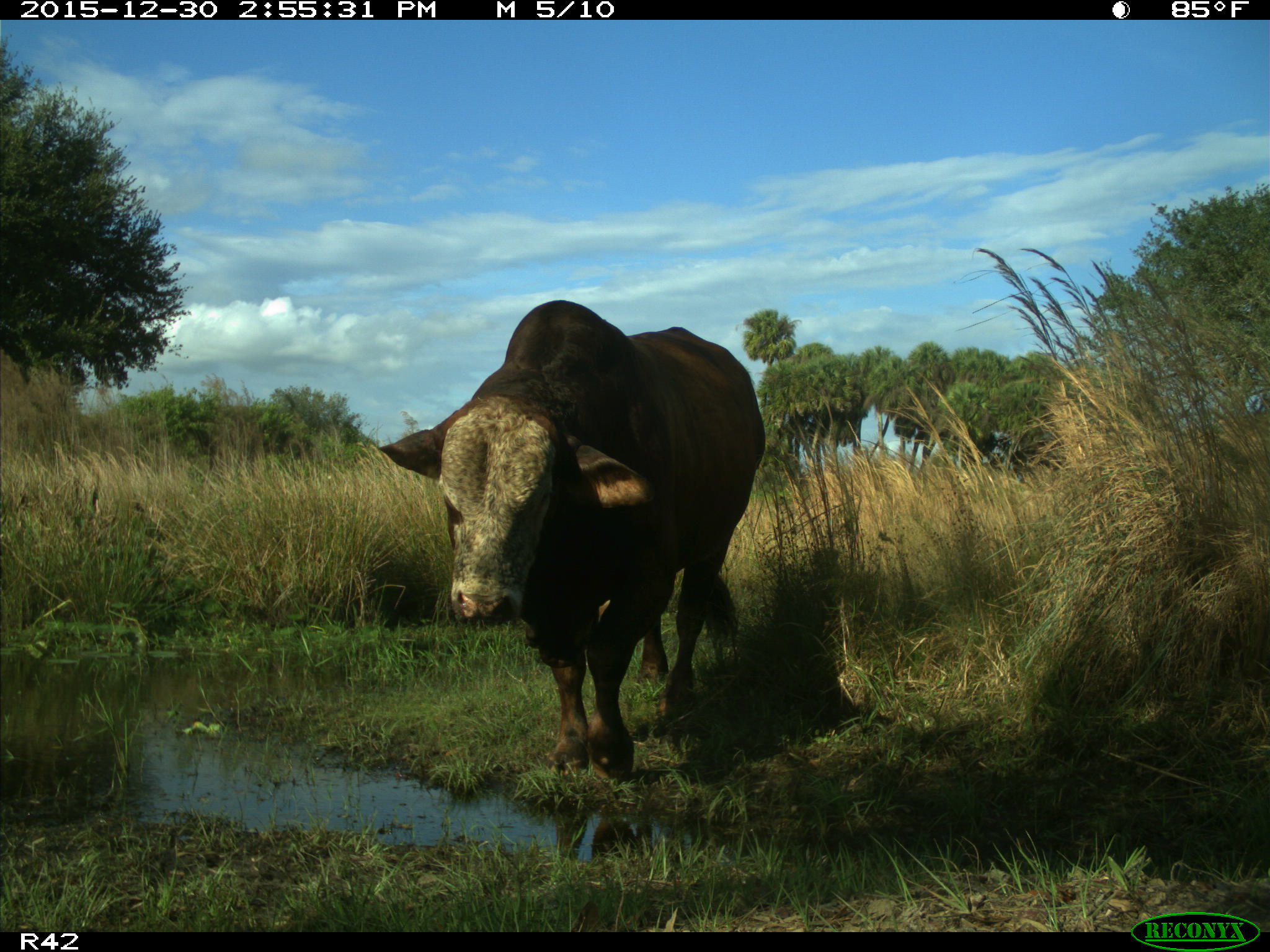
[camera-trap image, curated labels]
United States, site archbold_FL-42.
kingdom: Animalia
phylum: Chordata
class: Mammalia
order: Artiodactyla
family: Bovidae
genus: Bos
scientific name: Bos taurus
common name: domestic cow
Bos taurus (domestic cow).